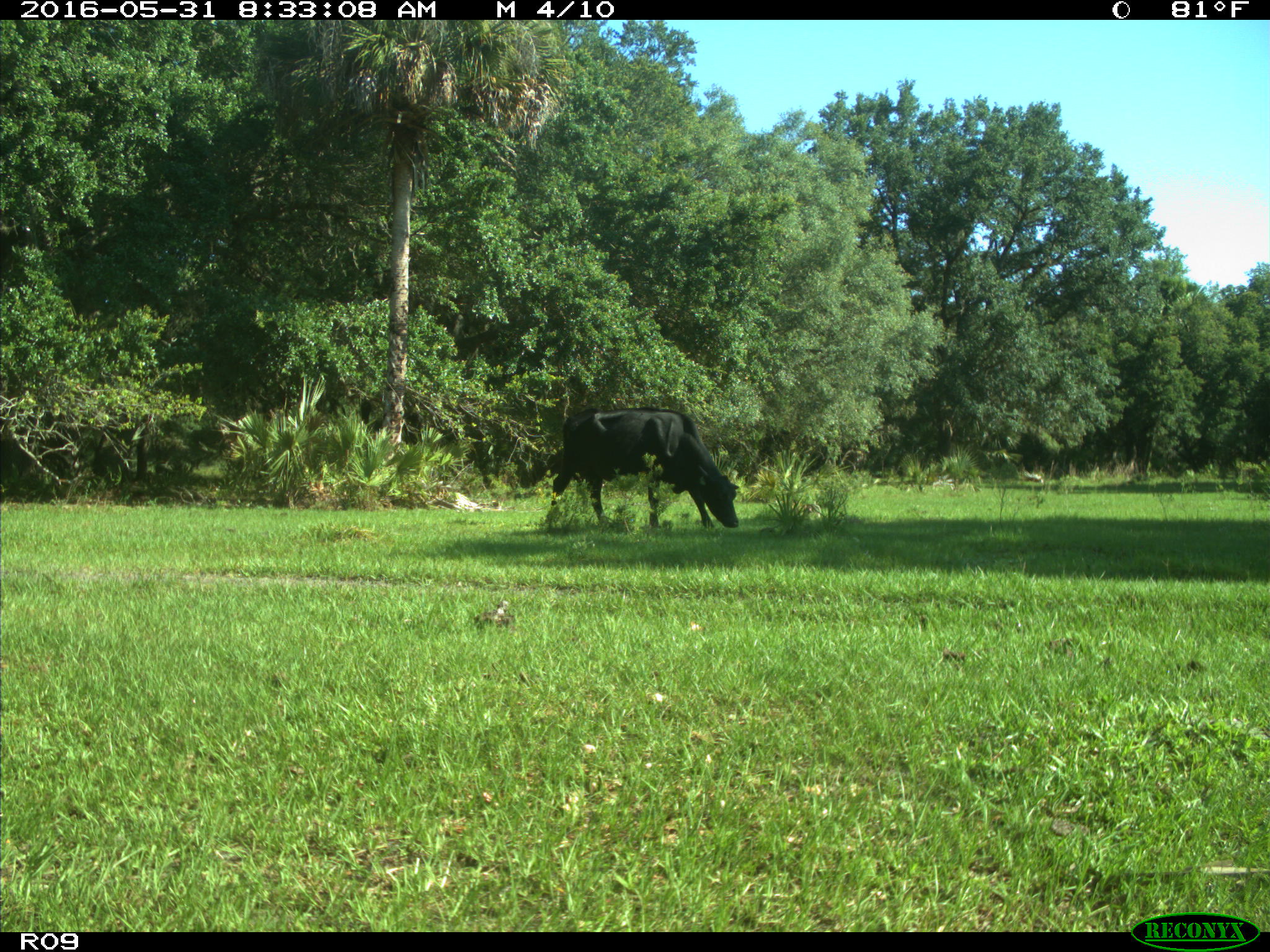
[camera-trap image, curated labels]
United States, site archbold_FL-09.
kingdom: Animalia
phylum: Chordata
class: Mammalia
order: Artiodactyla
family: Bovidae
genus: Bos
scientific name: Bos taurus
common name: domestic cow